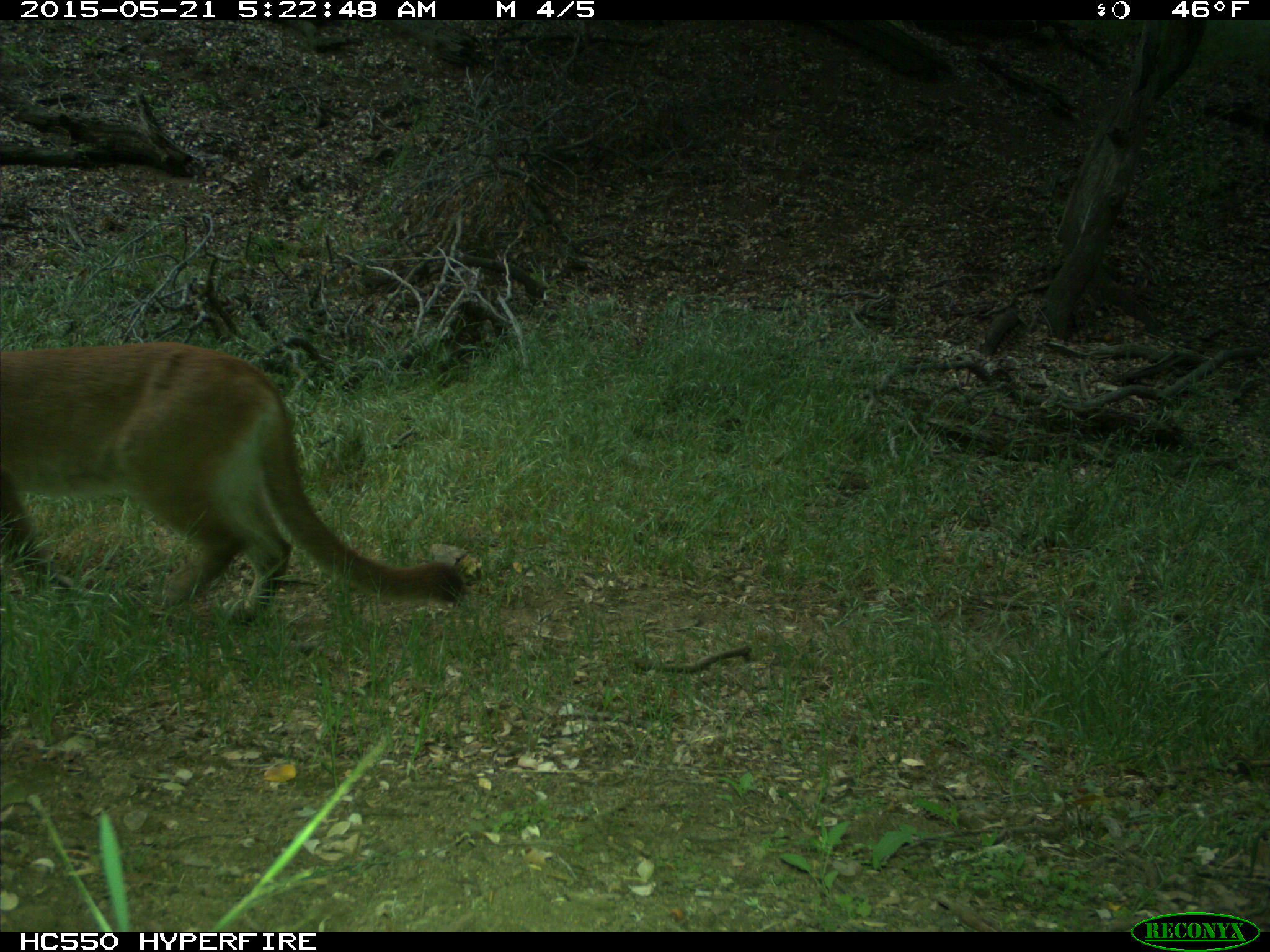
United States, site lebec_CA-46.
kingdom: Animalia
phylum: Chordata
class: Mammalia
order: Carnivora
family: Felidae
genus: Puma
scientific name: Puma concolor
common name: mountain lion